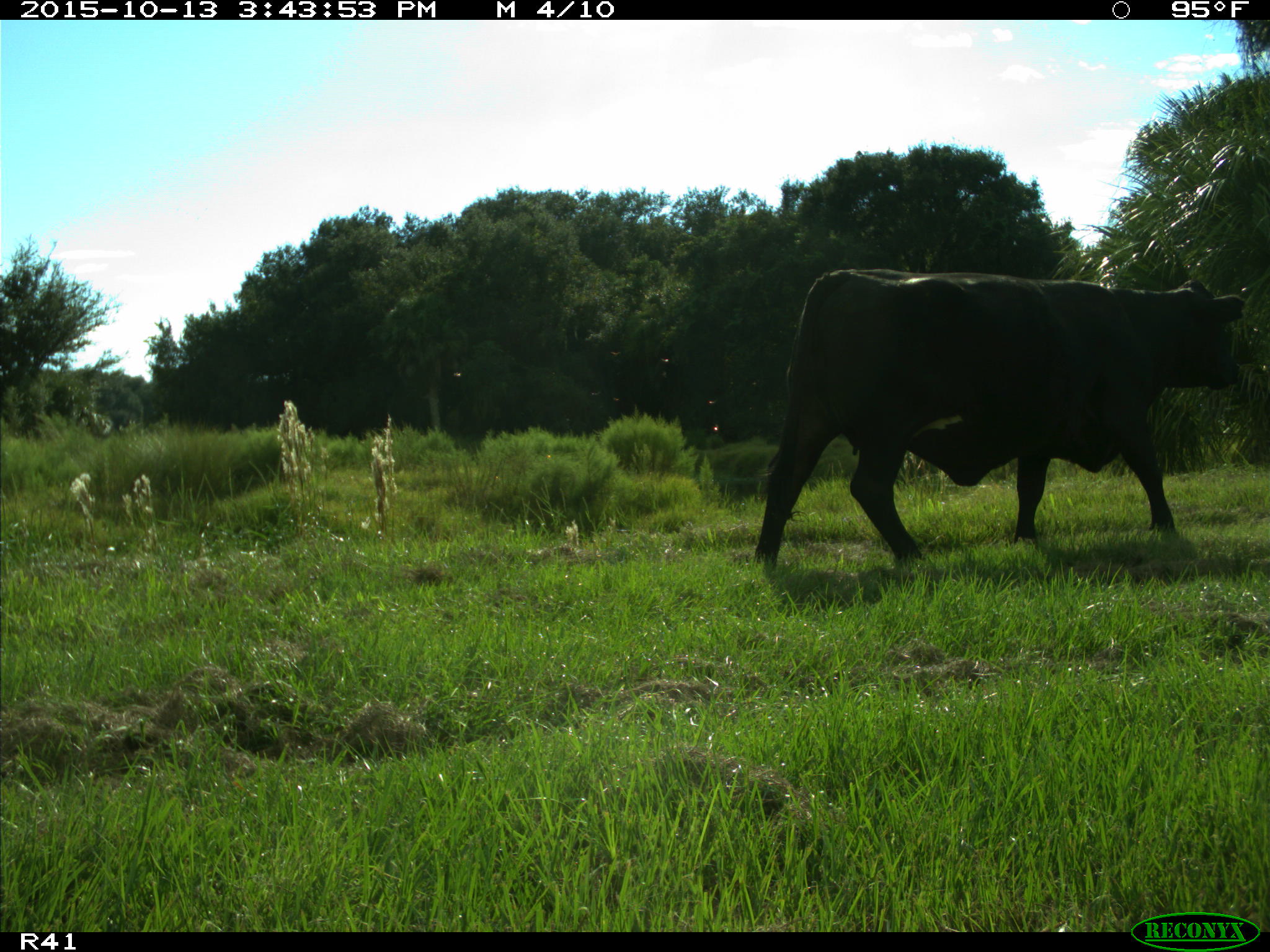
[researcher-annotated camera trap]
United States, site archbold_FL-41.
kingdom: Animalia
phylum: Chordata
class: Mammalia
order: Artiodactyla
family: Bovidae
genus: Bos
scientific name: Bos taurus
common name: domestic cow